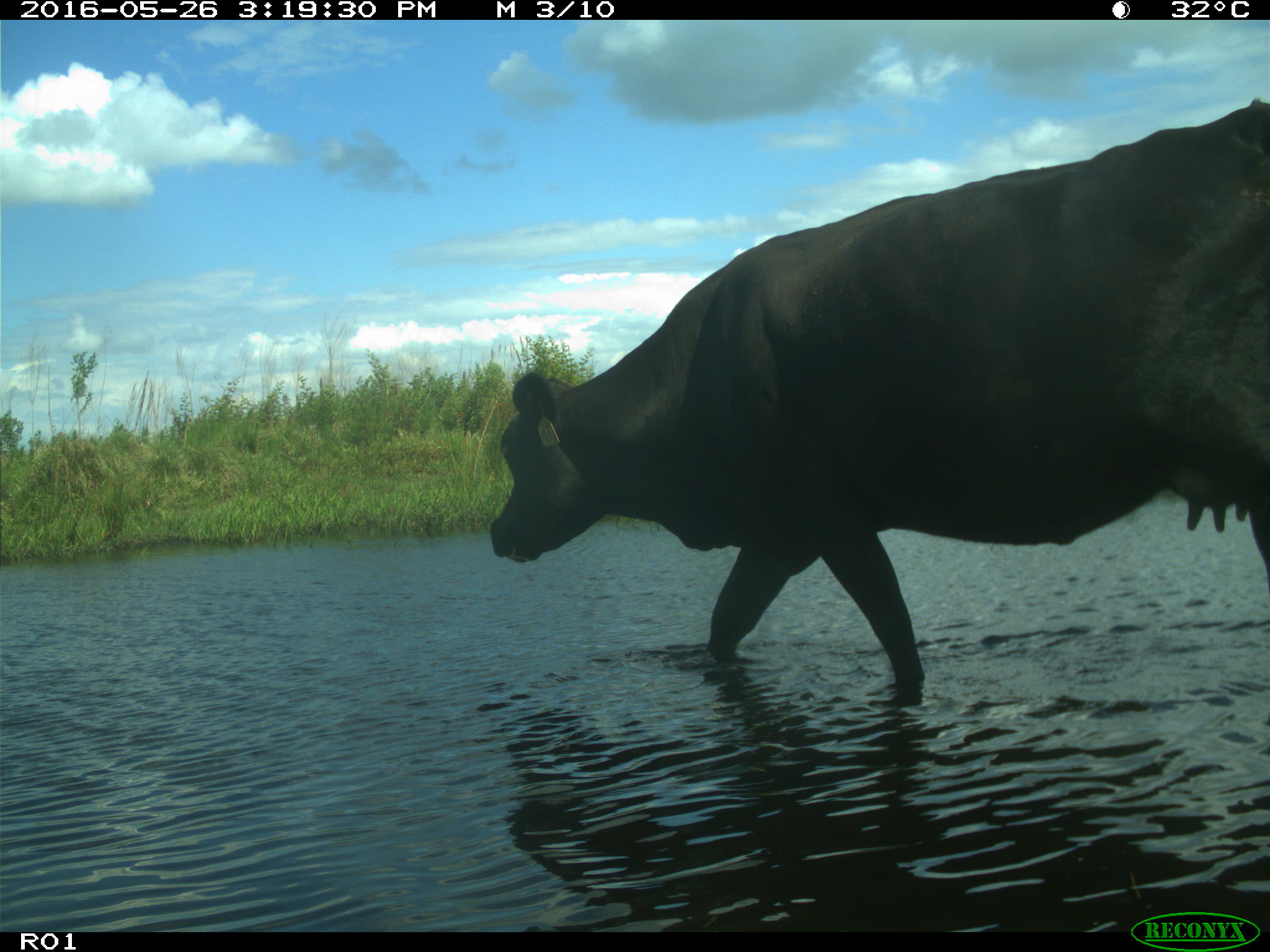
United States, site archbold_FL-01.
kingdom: Animalia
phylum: Chordata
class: Mammalia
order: Artiodactyla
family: Bovidae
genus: Bos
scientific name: Bos taurus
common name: domestic cow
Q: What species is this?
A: Bos taurus (domestic cow).